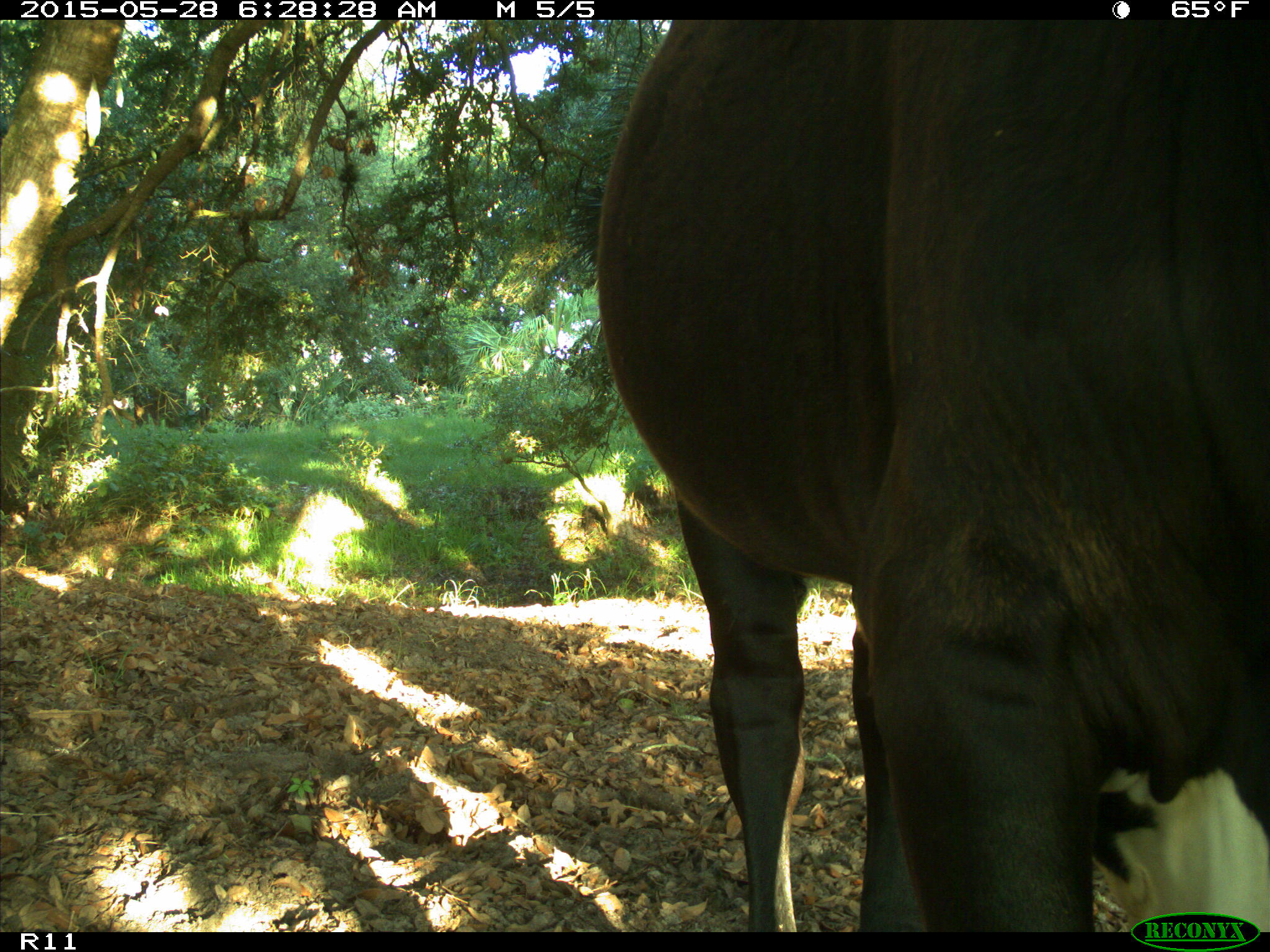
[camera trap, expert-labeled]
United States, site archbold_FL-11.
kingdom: Animalia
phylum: Chordata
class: Mammalia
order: Artiodactyla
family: Bovidae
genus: Bos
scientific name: Bos taurus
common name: domestic cow